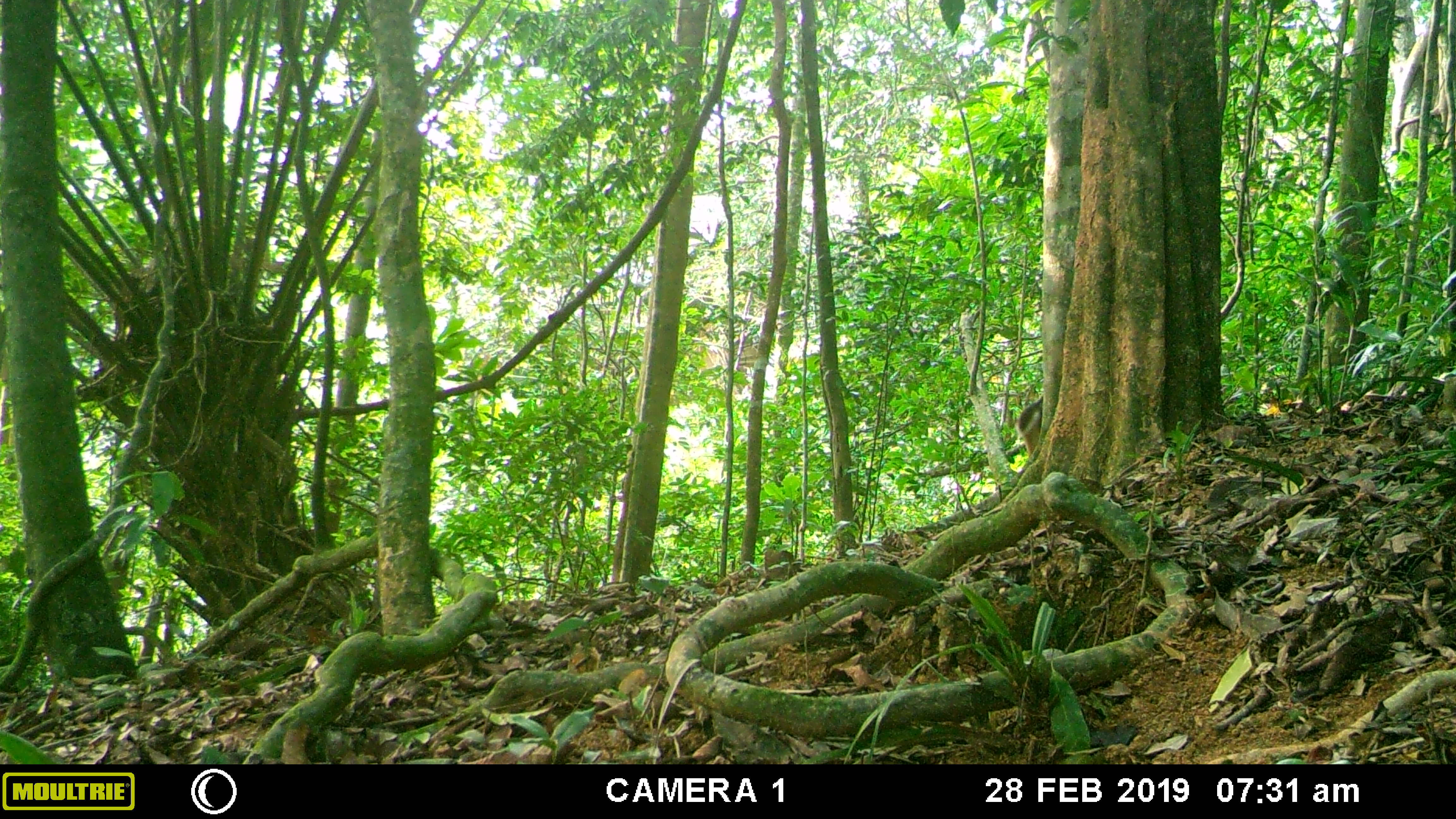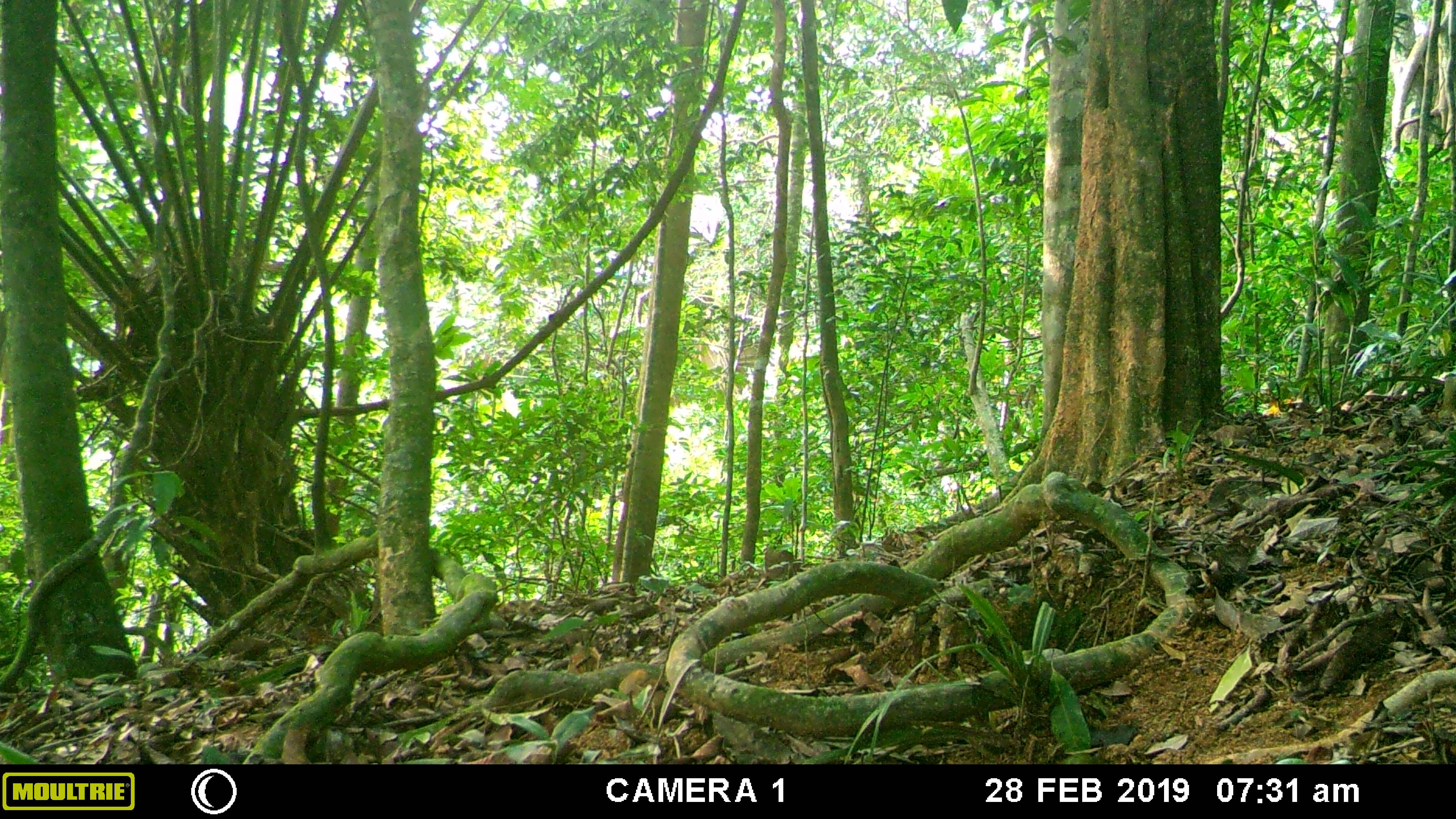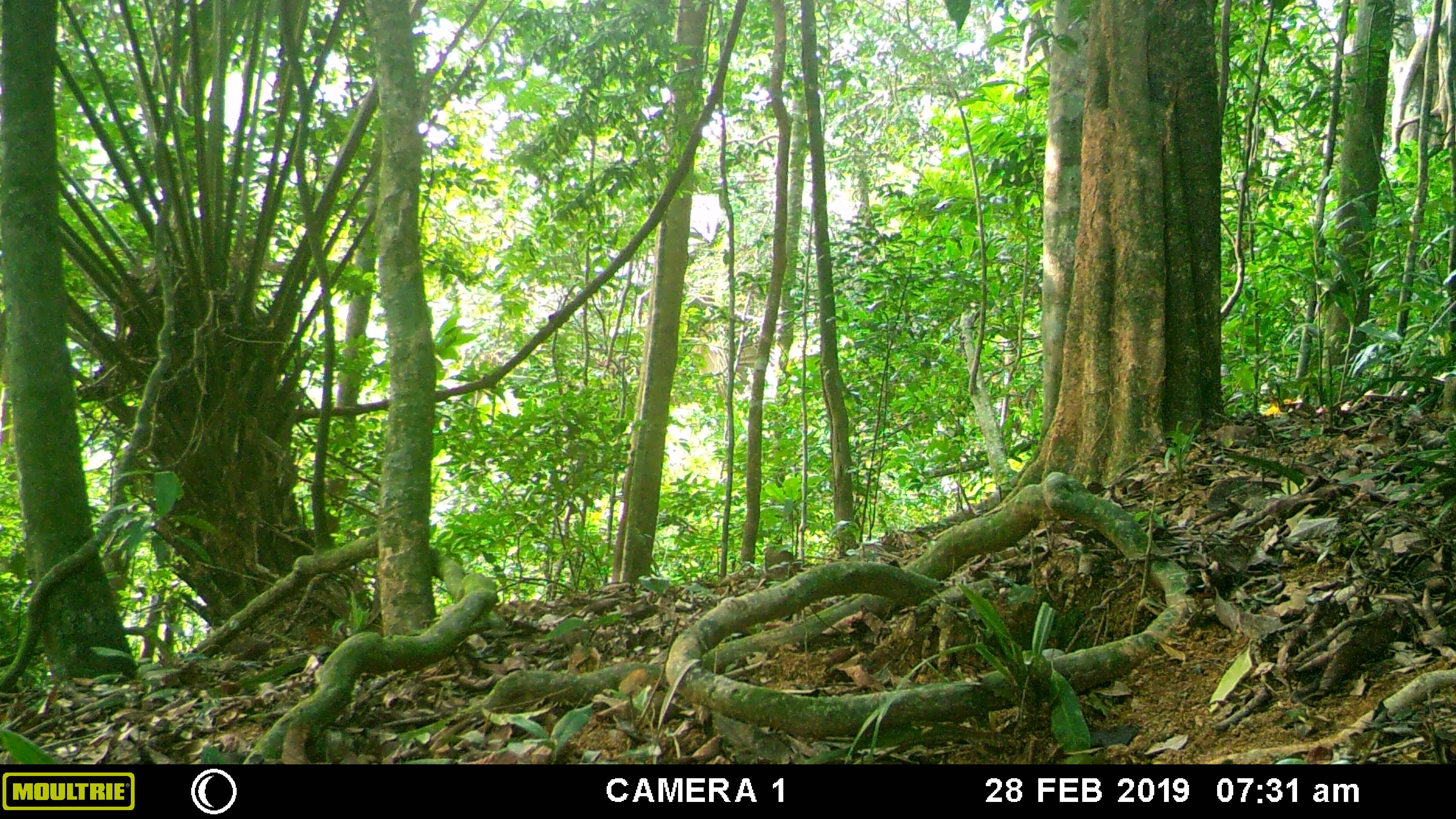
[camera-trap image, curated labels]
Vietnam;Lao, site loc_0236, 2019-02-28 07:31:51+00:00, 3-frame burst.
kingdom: Animalia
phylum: Chordata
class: Mammalia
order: Artiodactyla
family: Cervidae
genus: Muntiacus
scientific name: Muntiacus vuquangensis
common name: large-antlered muntjac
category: large antlered muntjac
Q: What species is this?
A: Large antlered muntjac (large-antlered muntjac) (Muntiacus vuquangensis).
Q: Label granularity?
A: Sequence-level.